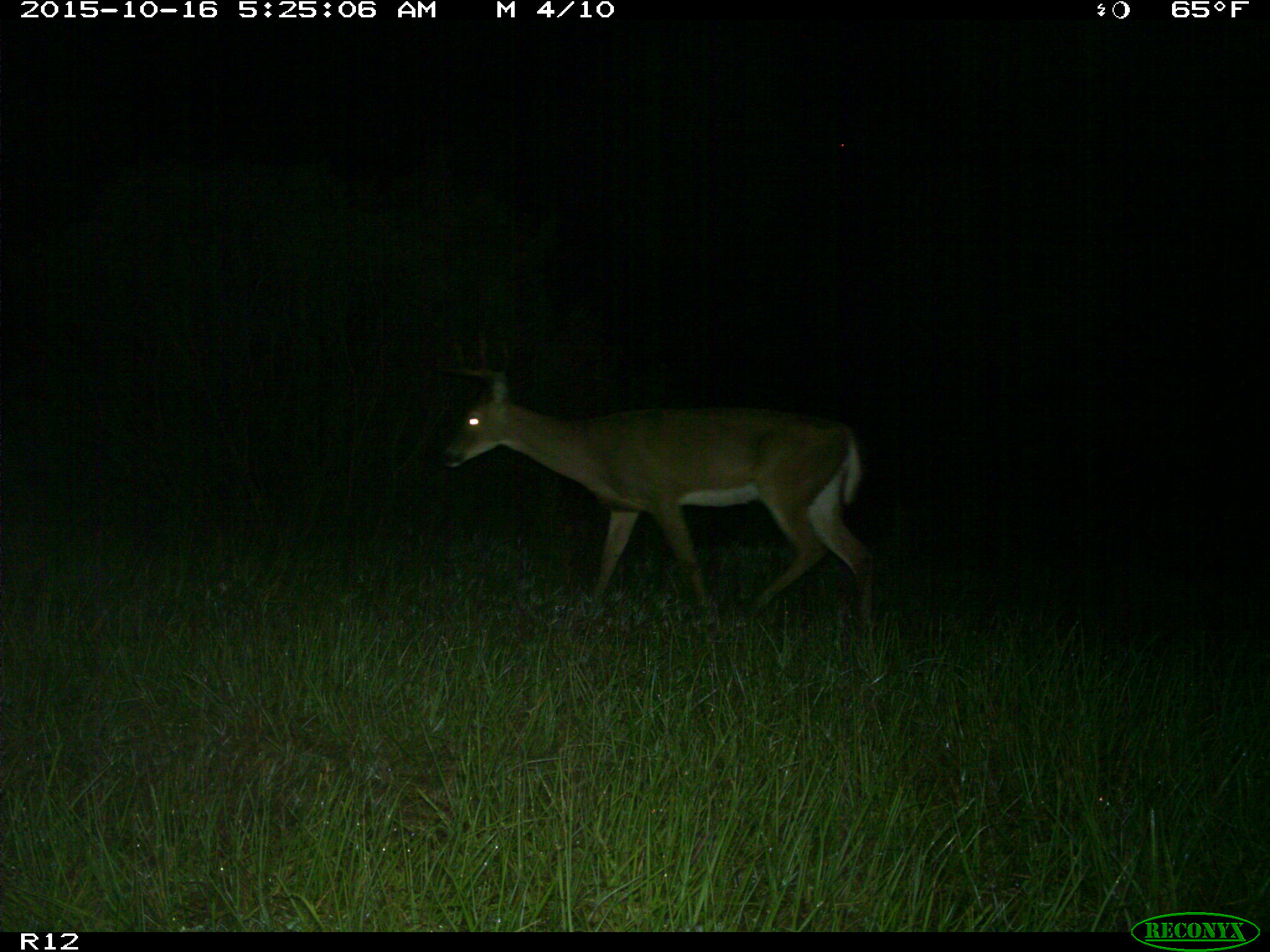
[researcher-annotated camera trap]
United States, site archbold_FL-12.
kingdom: Animalia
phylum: Chordata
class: Mammalia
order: Artiodactyla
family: Cervidae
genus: Odocoileus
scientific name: Odocoileus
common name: deer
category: unidentified deer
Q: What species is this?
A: Unidentified deer (deer) (Odocoileus).